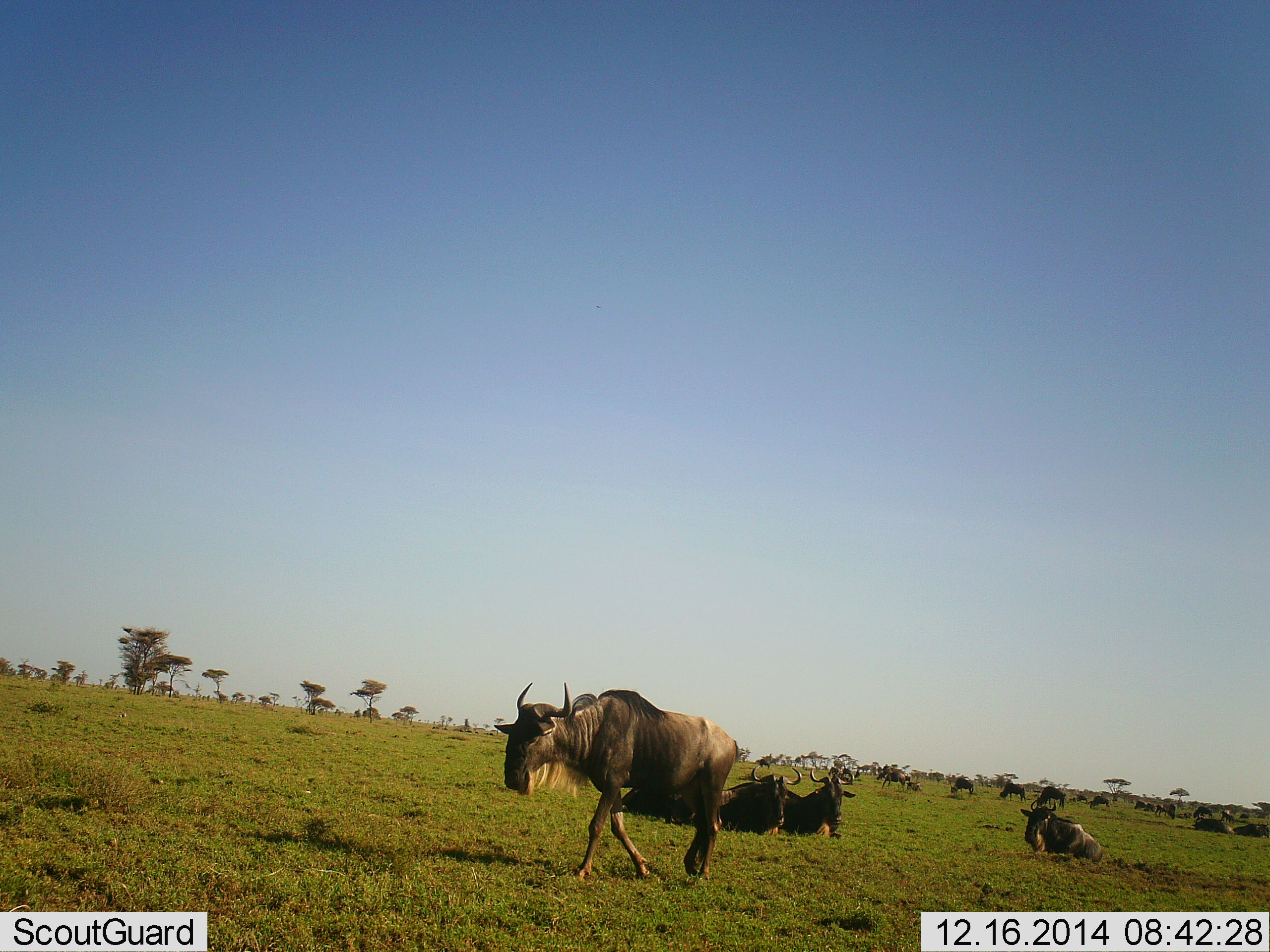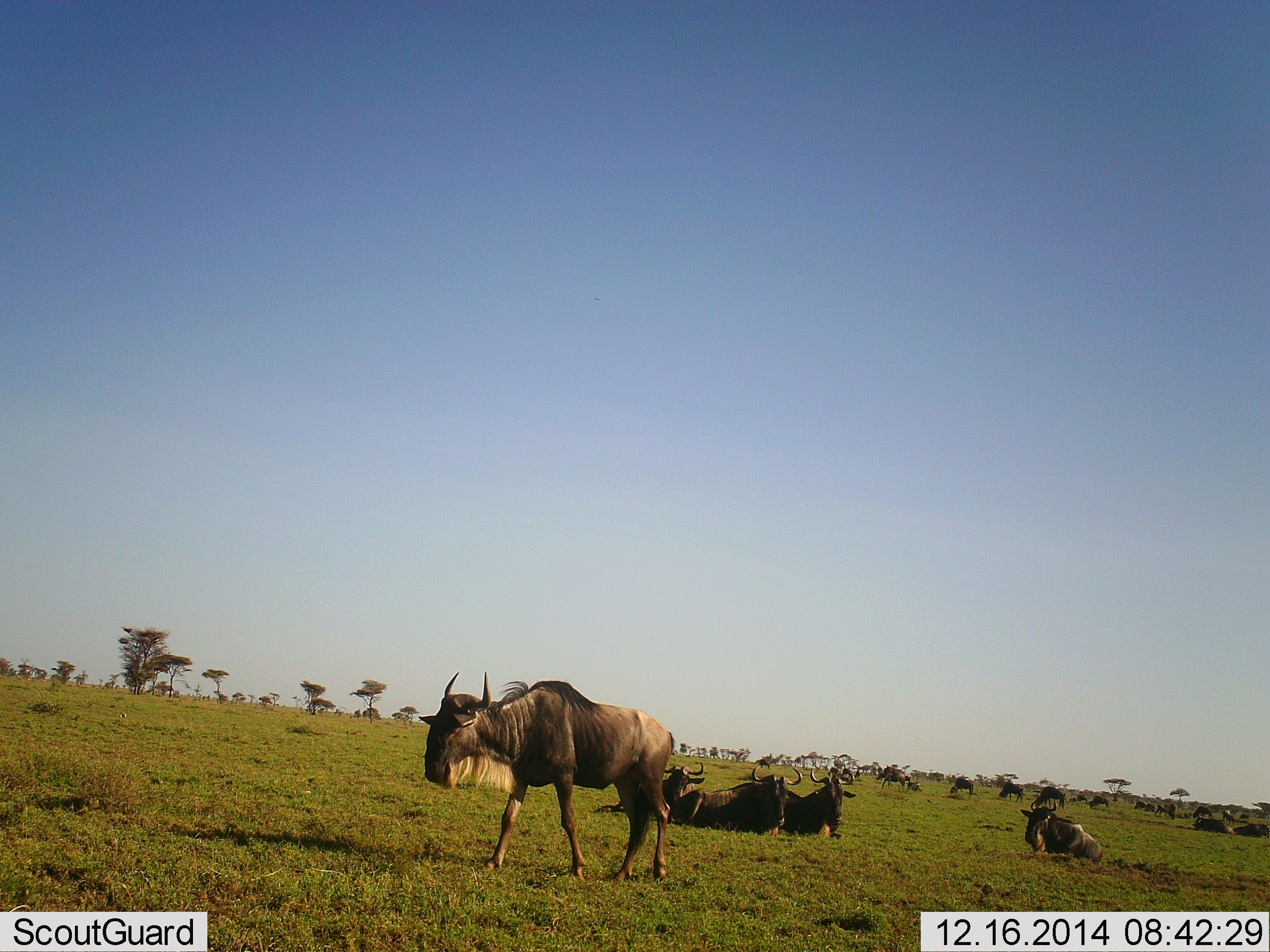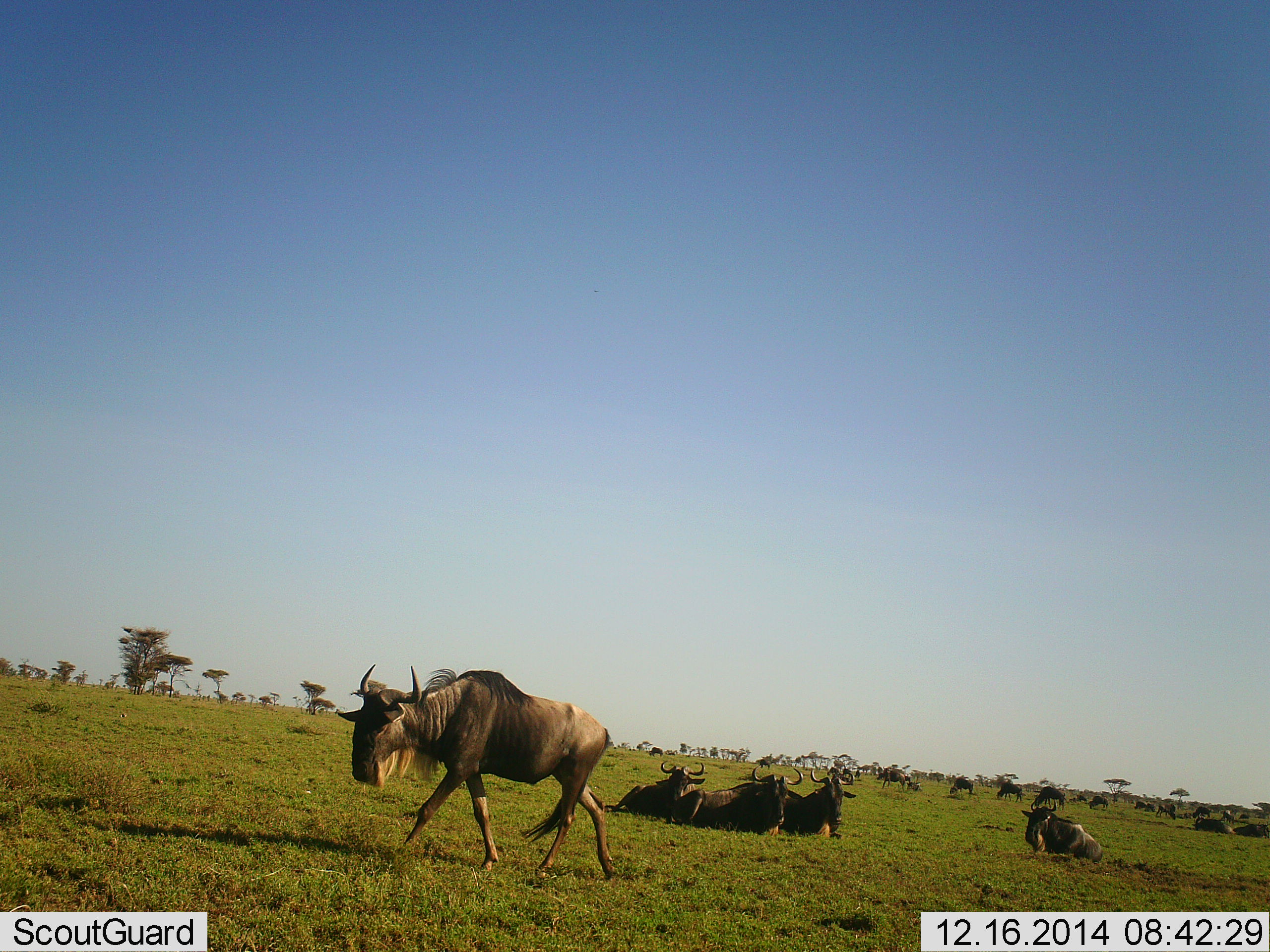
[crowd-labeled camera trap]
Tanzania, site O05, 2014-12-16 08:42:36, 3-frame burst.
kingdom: Animalia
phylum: Chordata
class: Mammalia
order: Artiodactyla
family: Bovidae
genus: Connochaetes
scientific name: Connochaetes taurinus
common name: blue wildebeest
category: wildebeest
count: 11-50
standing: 80%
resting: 90%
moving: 70%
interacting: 20%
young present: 20%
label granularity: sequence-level